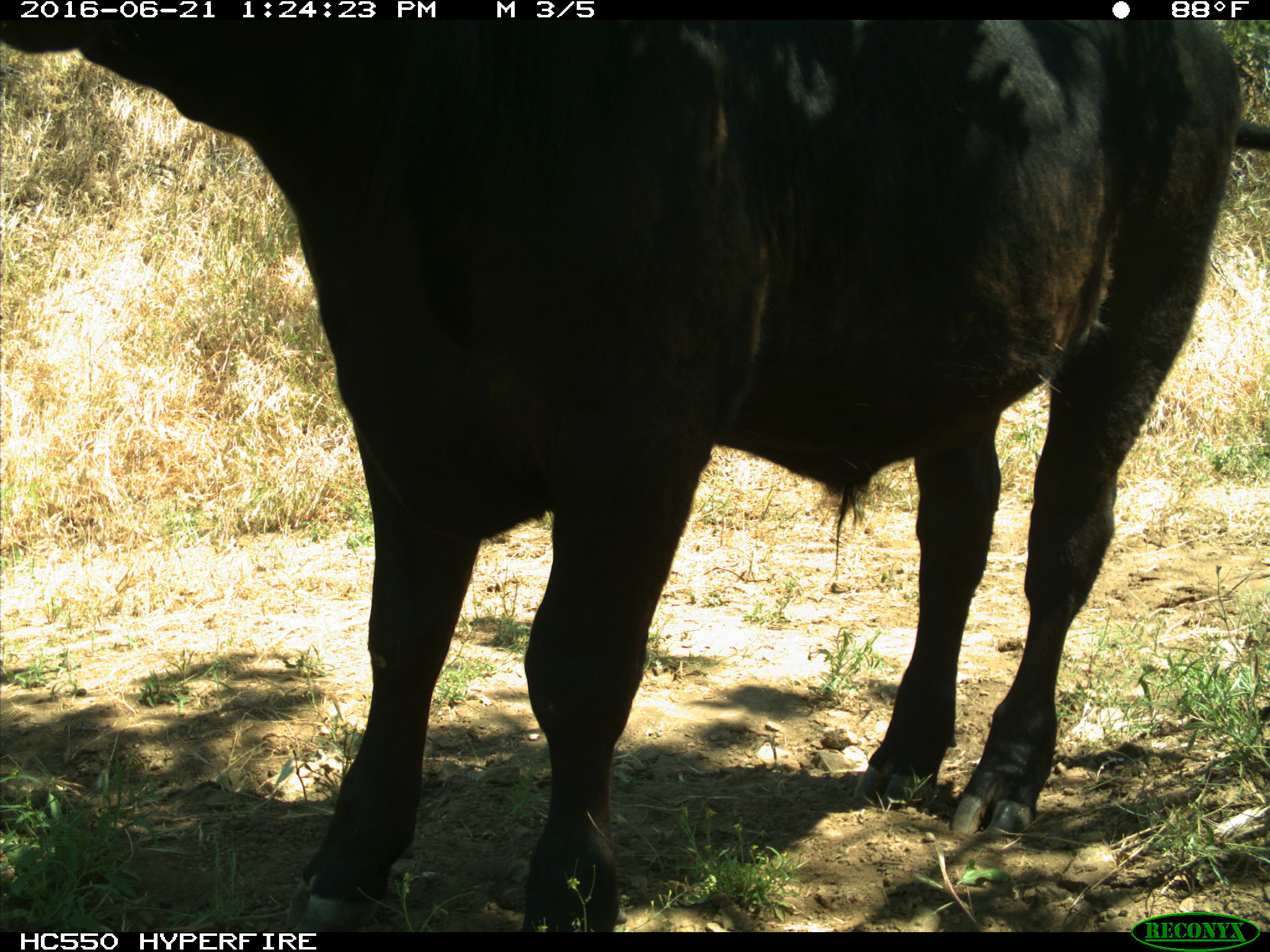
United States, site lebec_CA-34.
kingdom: Animalia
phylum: Chordata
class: Mammalia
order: Artiodactyla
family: Bovidae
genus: Bos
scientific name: Bos taurus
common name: domestic cow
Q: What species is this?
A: Bos taurus (domestic cow).